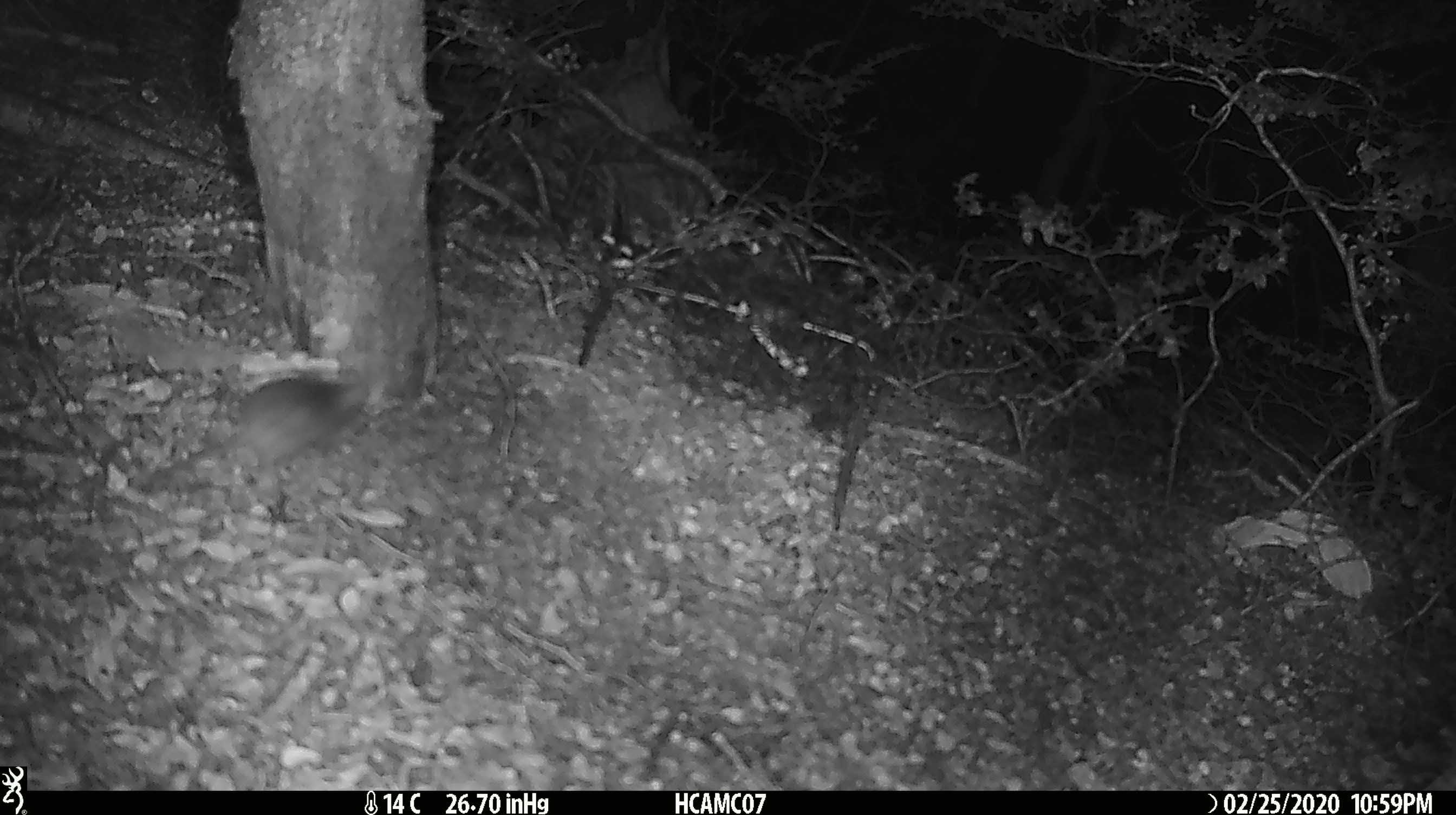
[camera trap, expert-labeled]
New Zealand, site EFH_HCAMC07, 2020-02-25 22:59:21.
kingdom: Animalia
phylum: Chordata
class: Mammalia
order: Rodentia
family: Muridae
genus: Mus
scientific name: Mus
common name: mouse